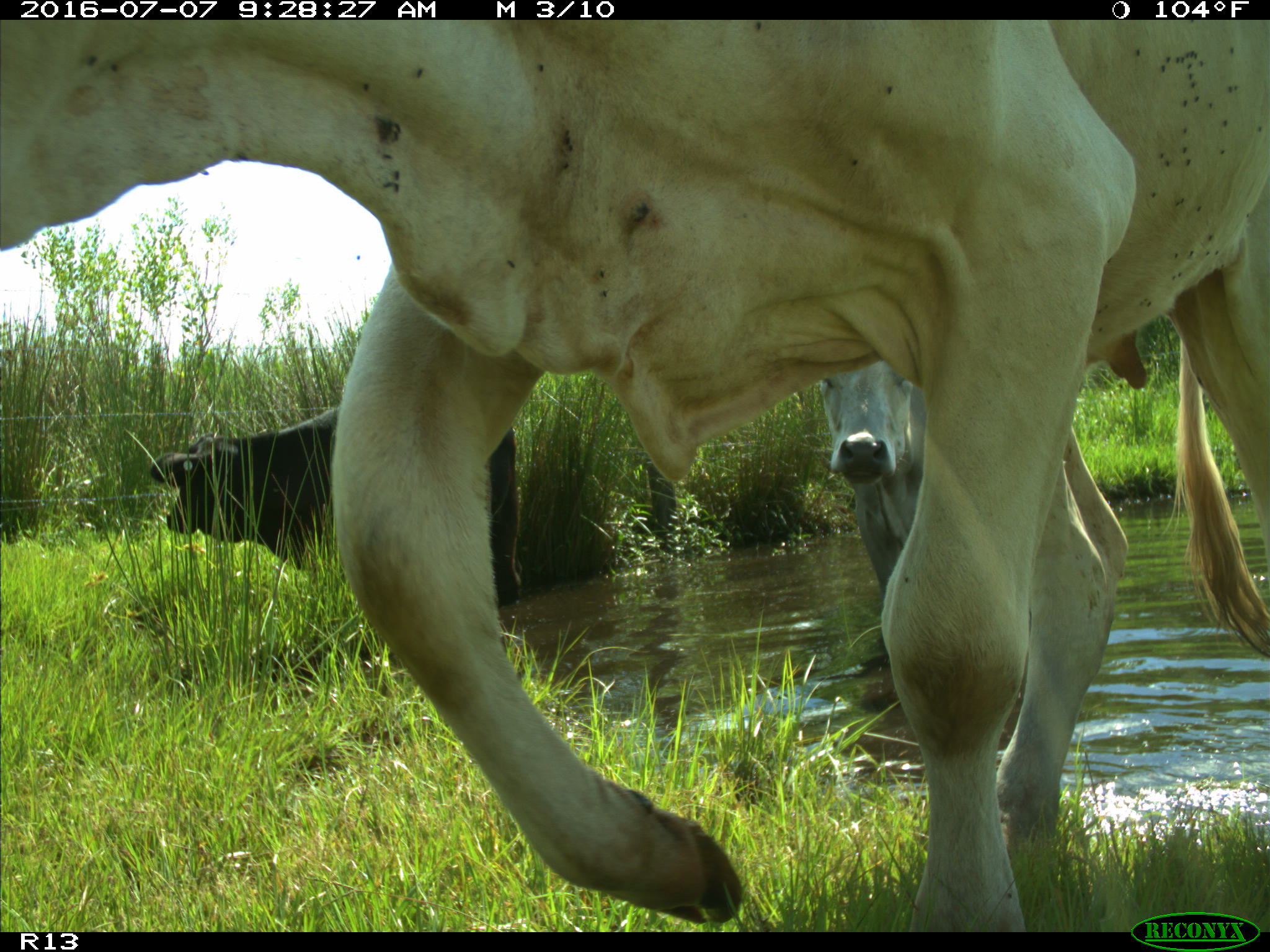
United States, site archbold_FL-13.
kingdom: Animalia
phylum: Chordata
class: Mammalia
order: Artiodactyla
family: Bovidae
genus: Bos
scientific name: Bos taurus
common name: domestic cow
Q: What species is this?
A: Bos taurus (domestic cow).